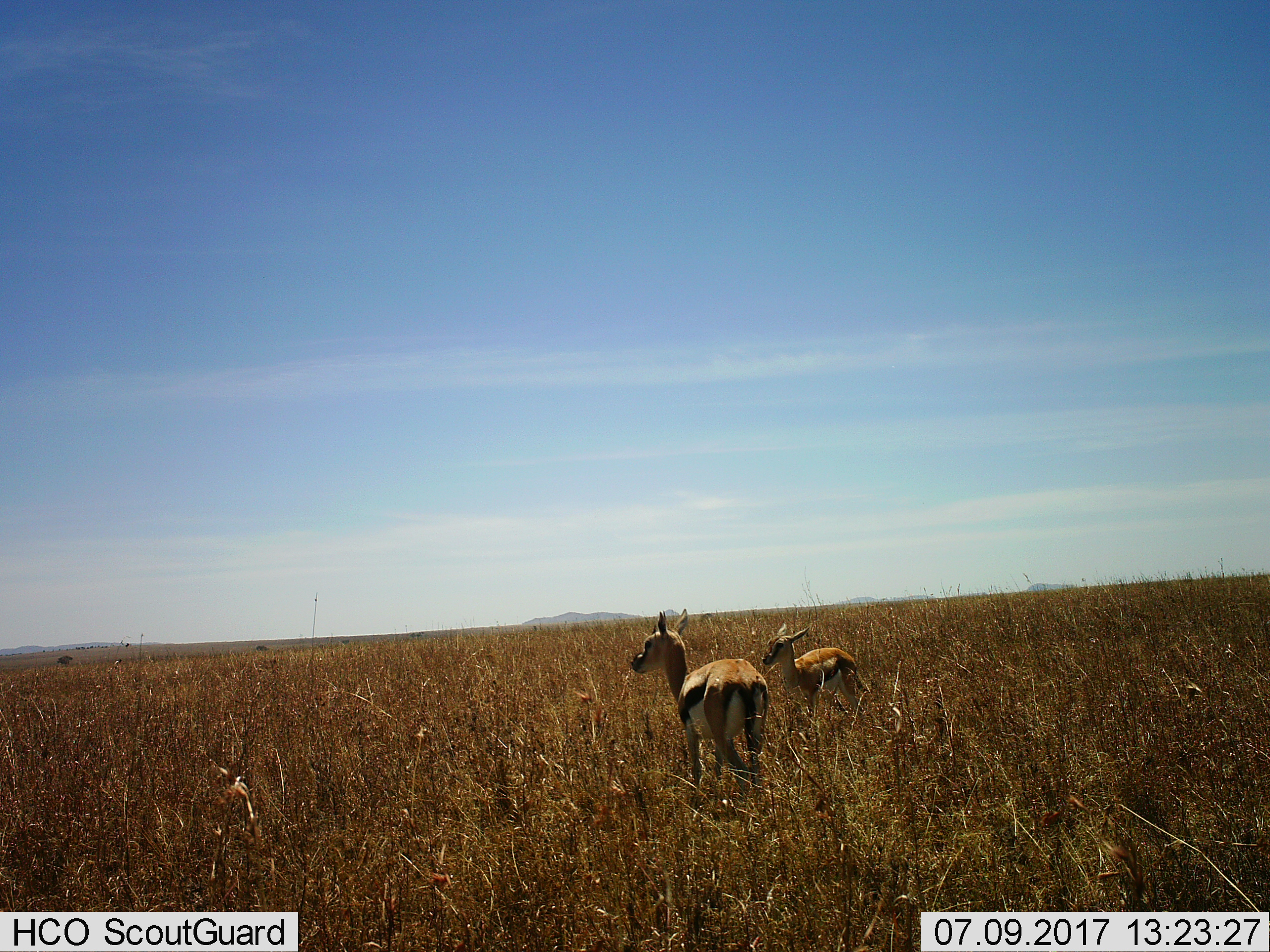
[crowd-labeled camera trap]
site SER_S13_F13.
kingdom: Animalia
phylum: Chordata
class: Mammalia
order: Artiodactyla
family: Bovidae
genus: Eudorcas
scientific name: Eudorcas thomsonii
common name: thomson's gazelle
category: gazellethomsons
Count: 2.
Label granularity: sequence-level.